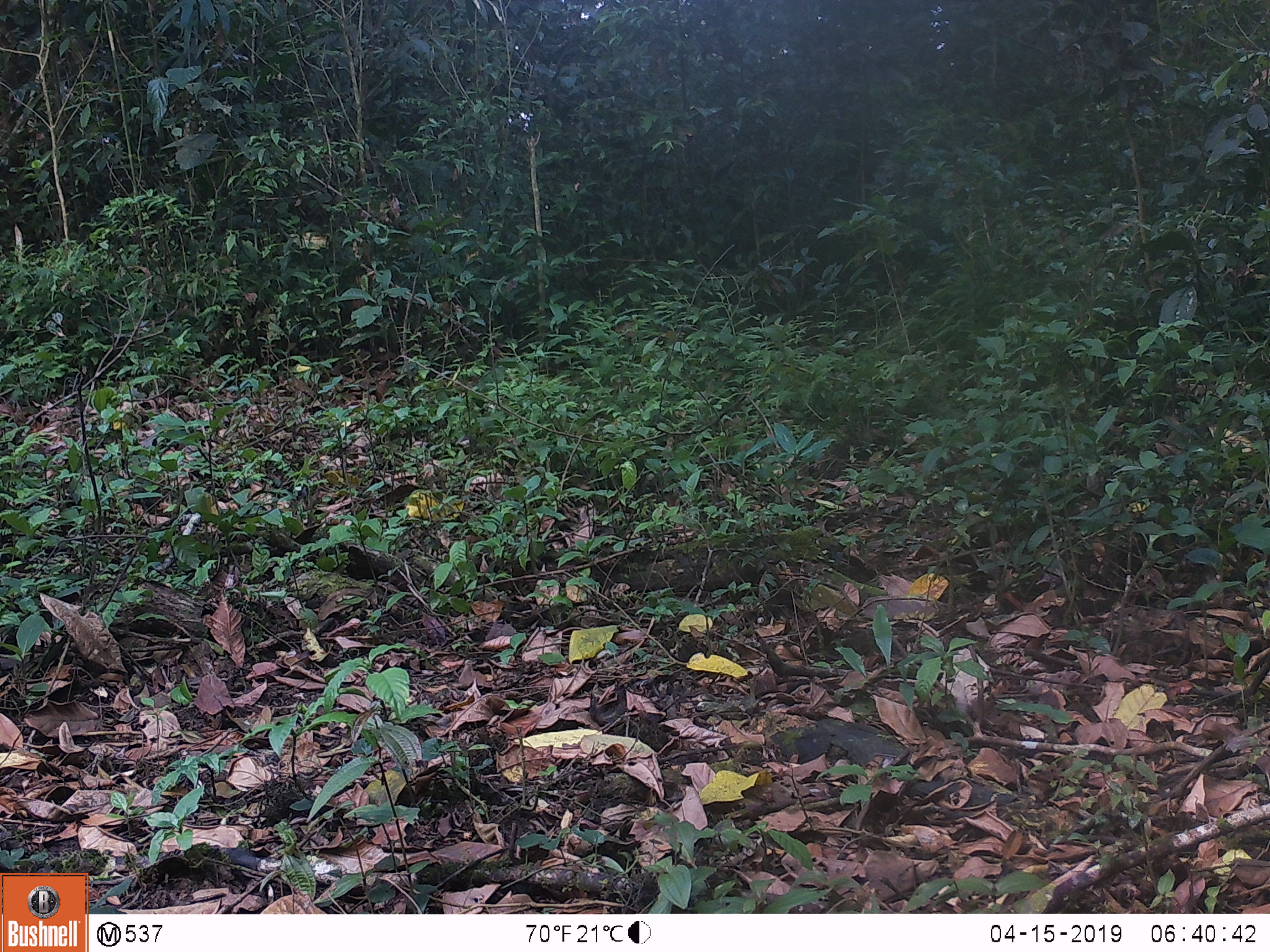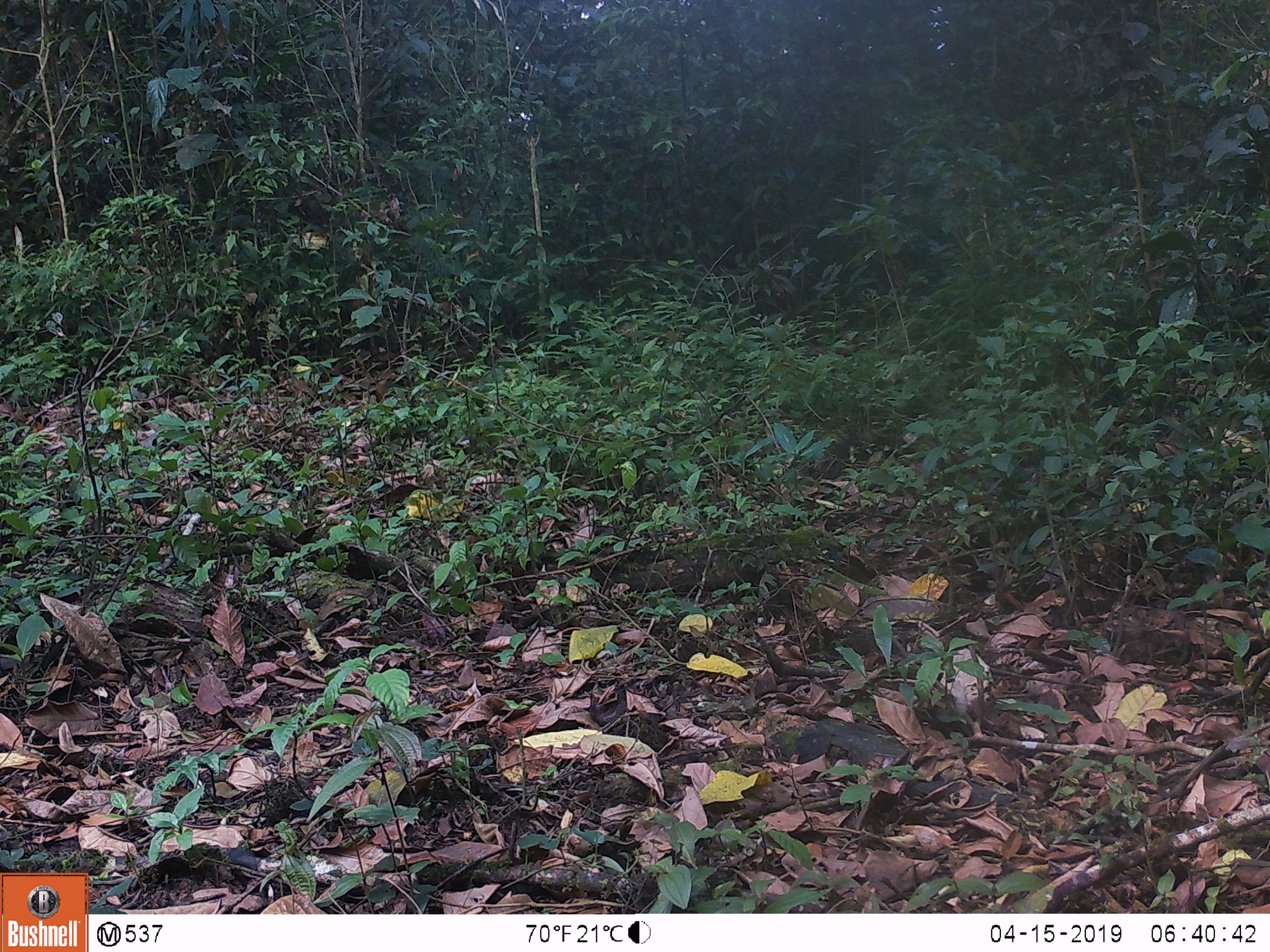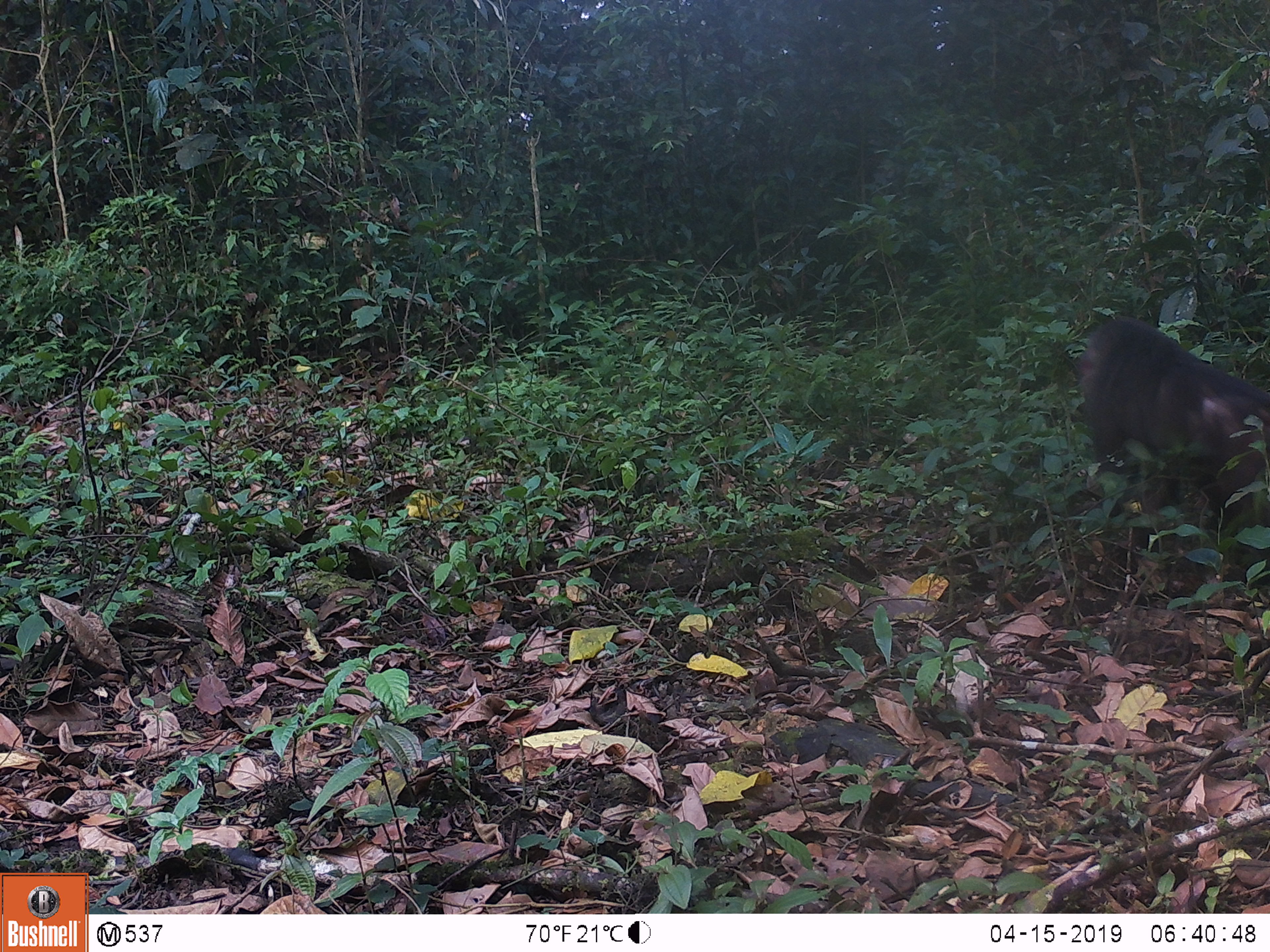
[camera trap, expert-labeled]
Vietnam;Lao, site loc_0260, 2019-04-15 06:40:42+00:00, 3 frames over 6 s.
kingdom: Animalia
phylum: Chordata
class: Mammalia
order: Primates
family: Cercopithecidae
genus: Macaca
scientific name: Macaca arctoides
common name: stump-tailed macaque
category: stump tailed macaque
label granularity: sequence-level